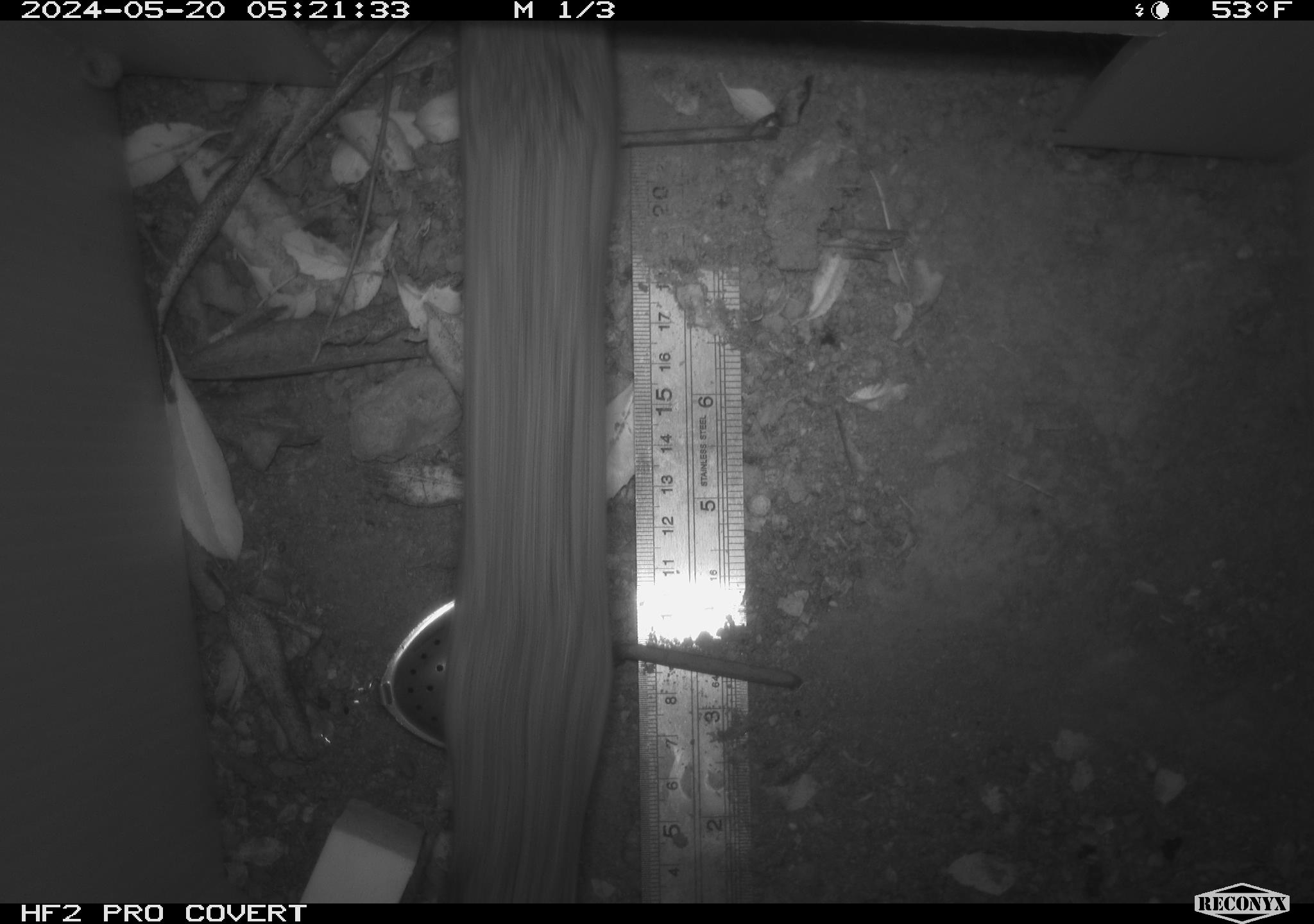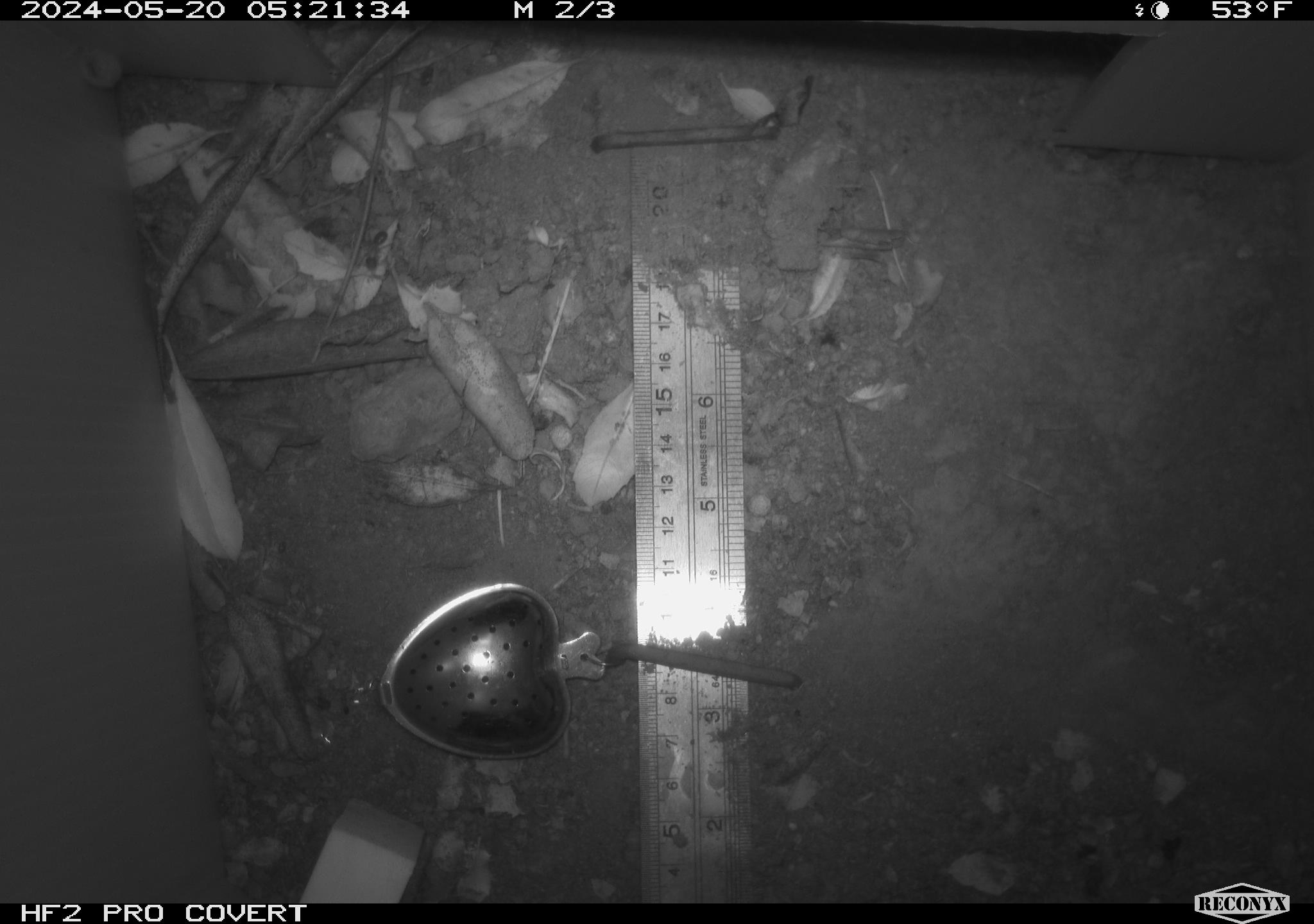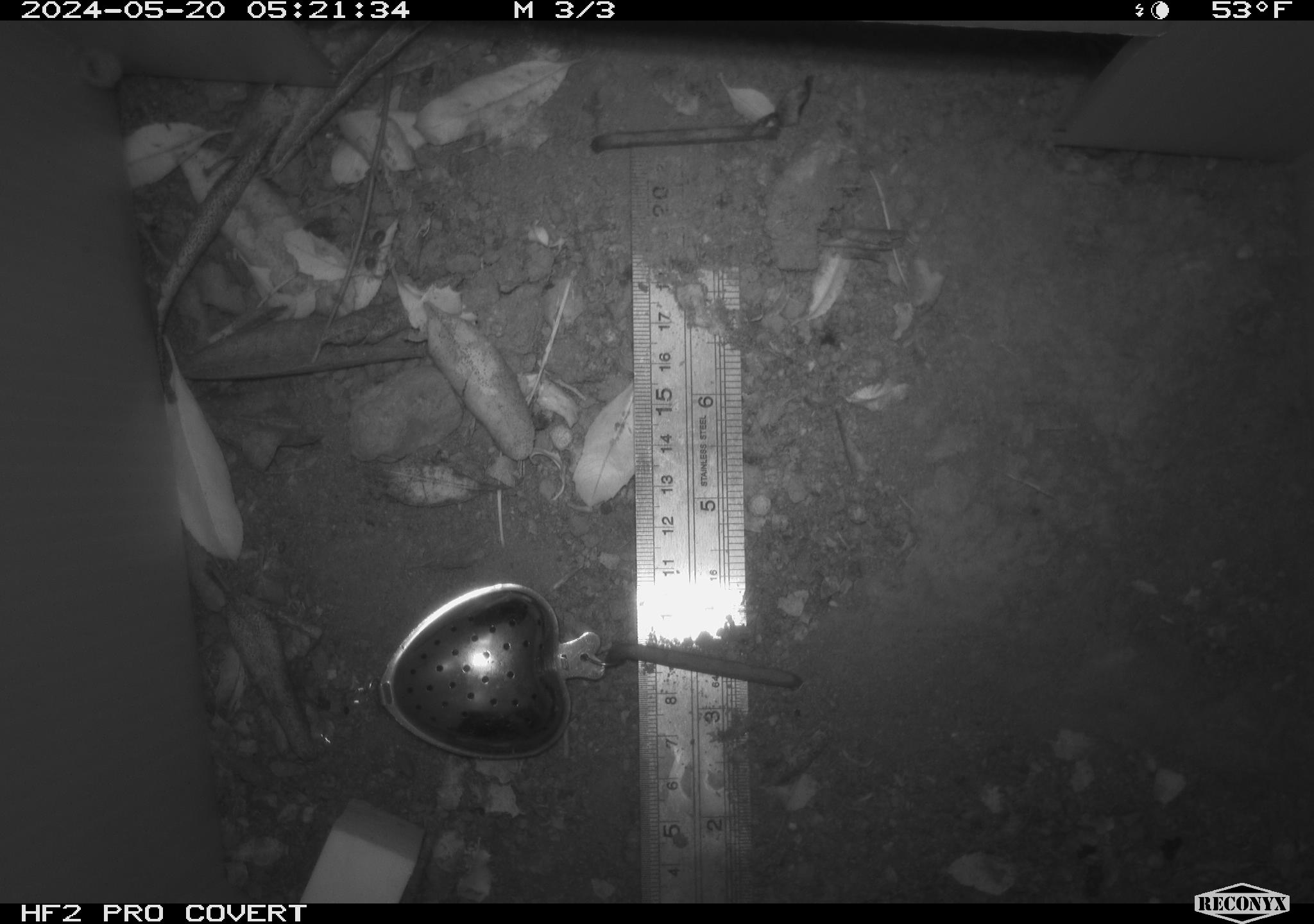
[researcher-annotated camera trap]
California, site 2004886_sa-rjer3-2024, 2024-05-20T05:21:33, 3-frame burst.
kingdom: Animalia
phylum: Chordata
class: Mammalia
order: Rodentia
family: Cricetidae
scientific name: Arvicolinae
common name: voles, lemmings, and muskrats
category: arvicolinae subfamily